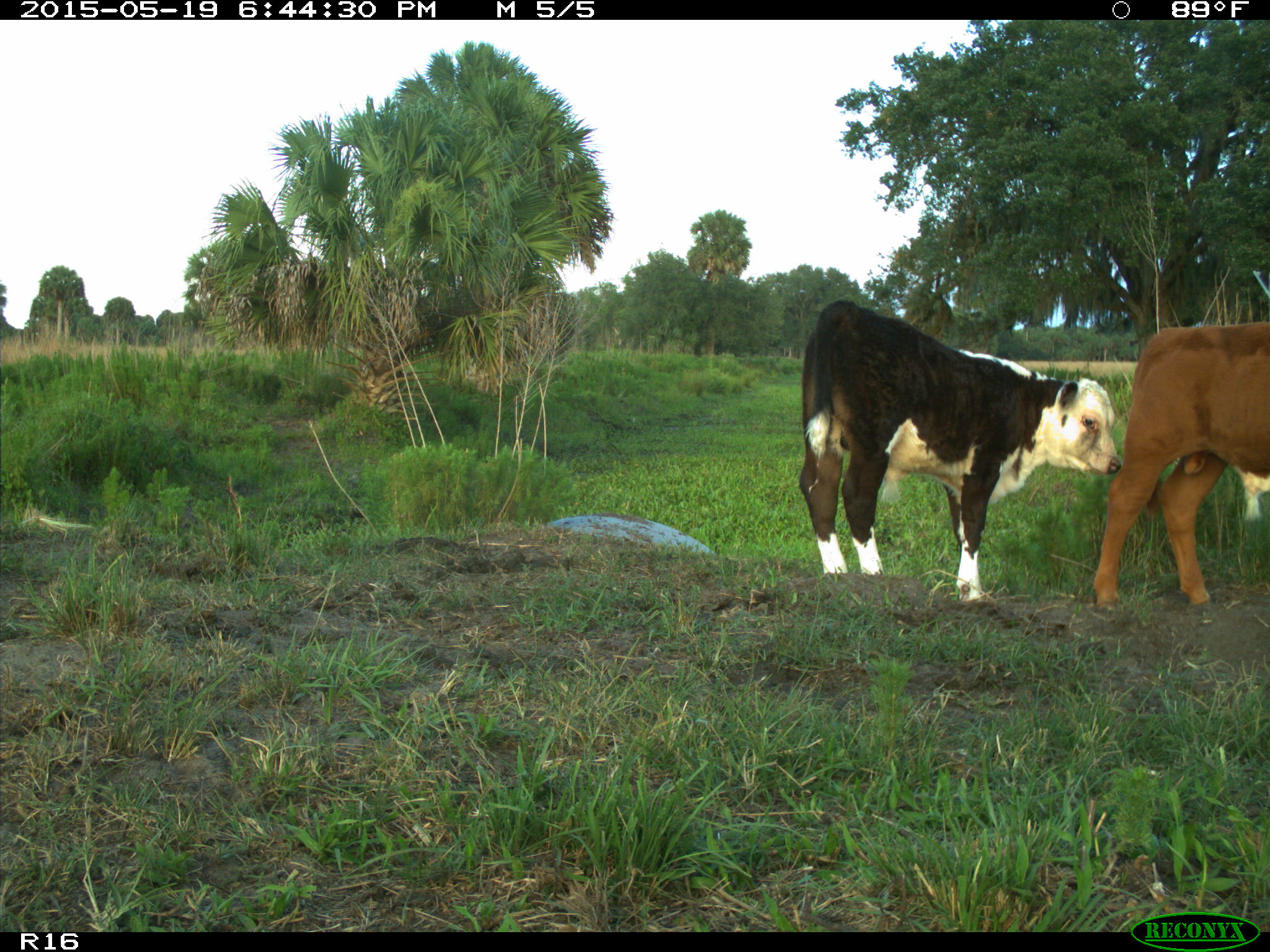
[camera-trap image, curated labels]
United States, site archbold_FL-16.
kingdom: Animalia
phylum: Chordata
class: Mammalia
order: Artiodactyla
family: Bovidae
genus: Bos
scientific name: Bos taurus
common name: domestic cow